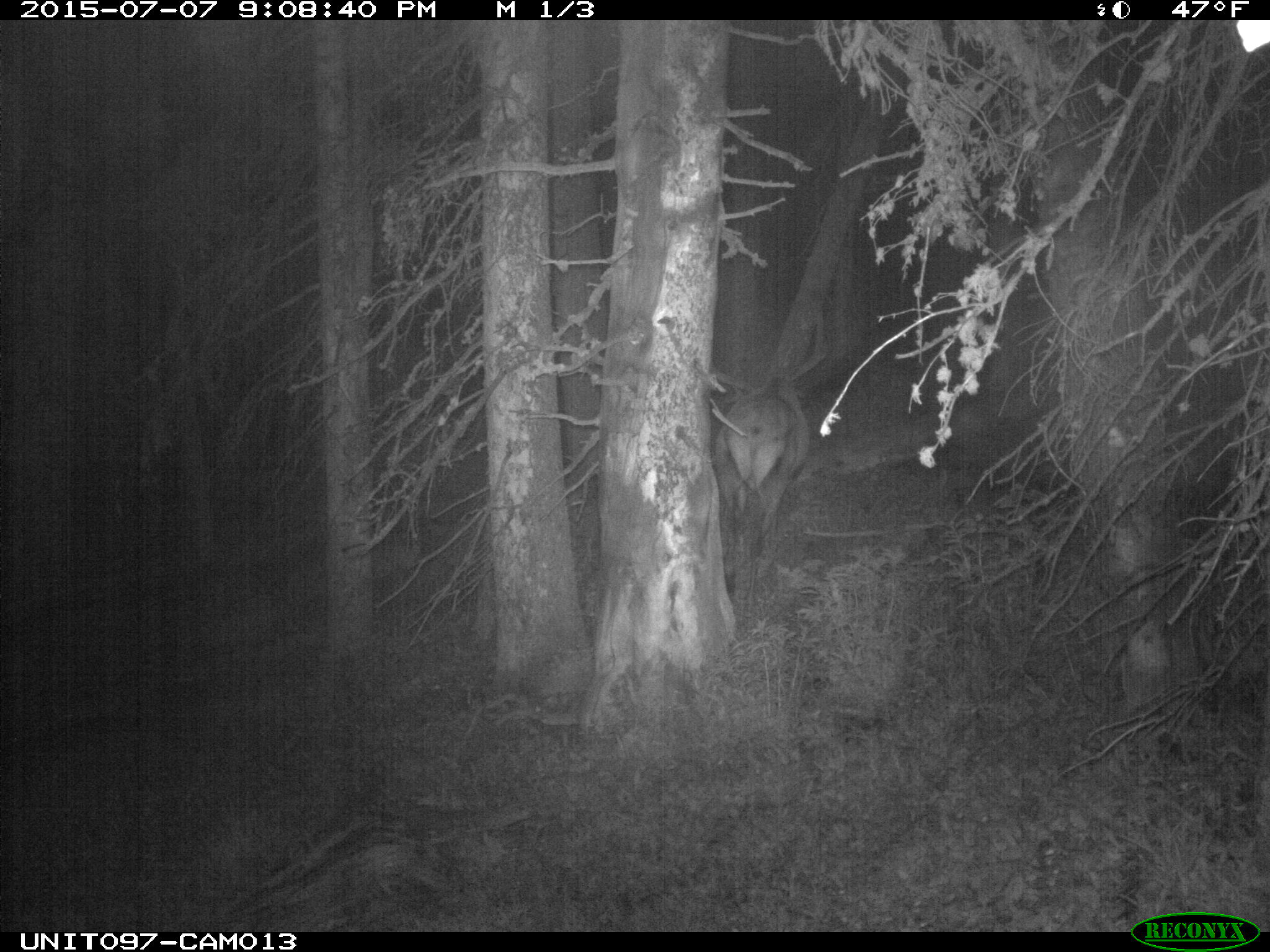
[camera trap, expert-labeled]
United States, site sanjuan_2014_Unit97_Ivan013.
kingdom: Animalia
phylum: Chordata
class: Mammalia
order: Artiodactyla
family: Cervidae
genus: Cervus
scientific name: Cervus elaphus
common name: red deer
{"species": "Cervus elaphus (red deer)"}